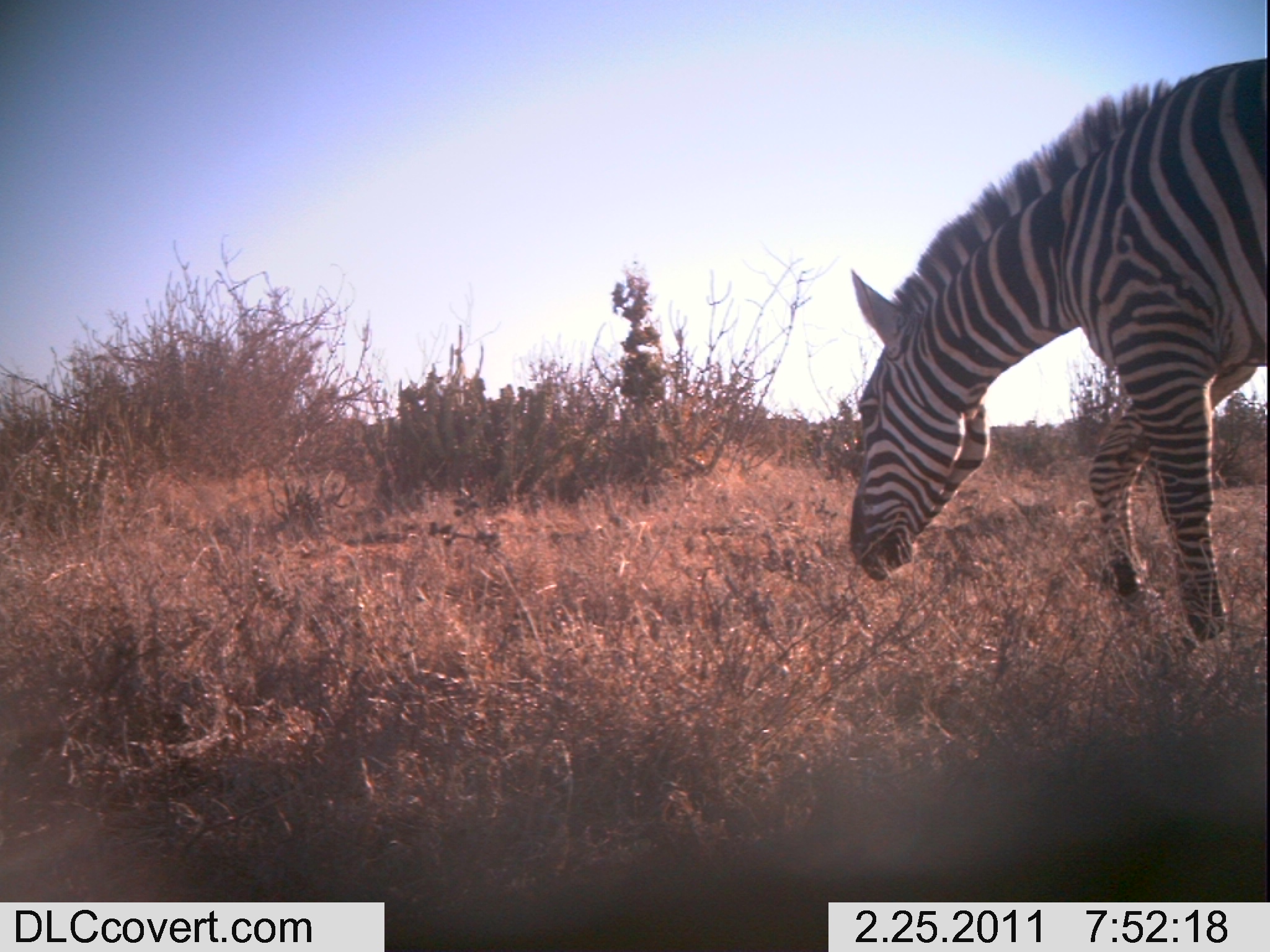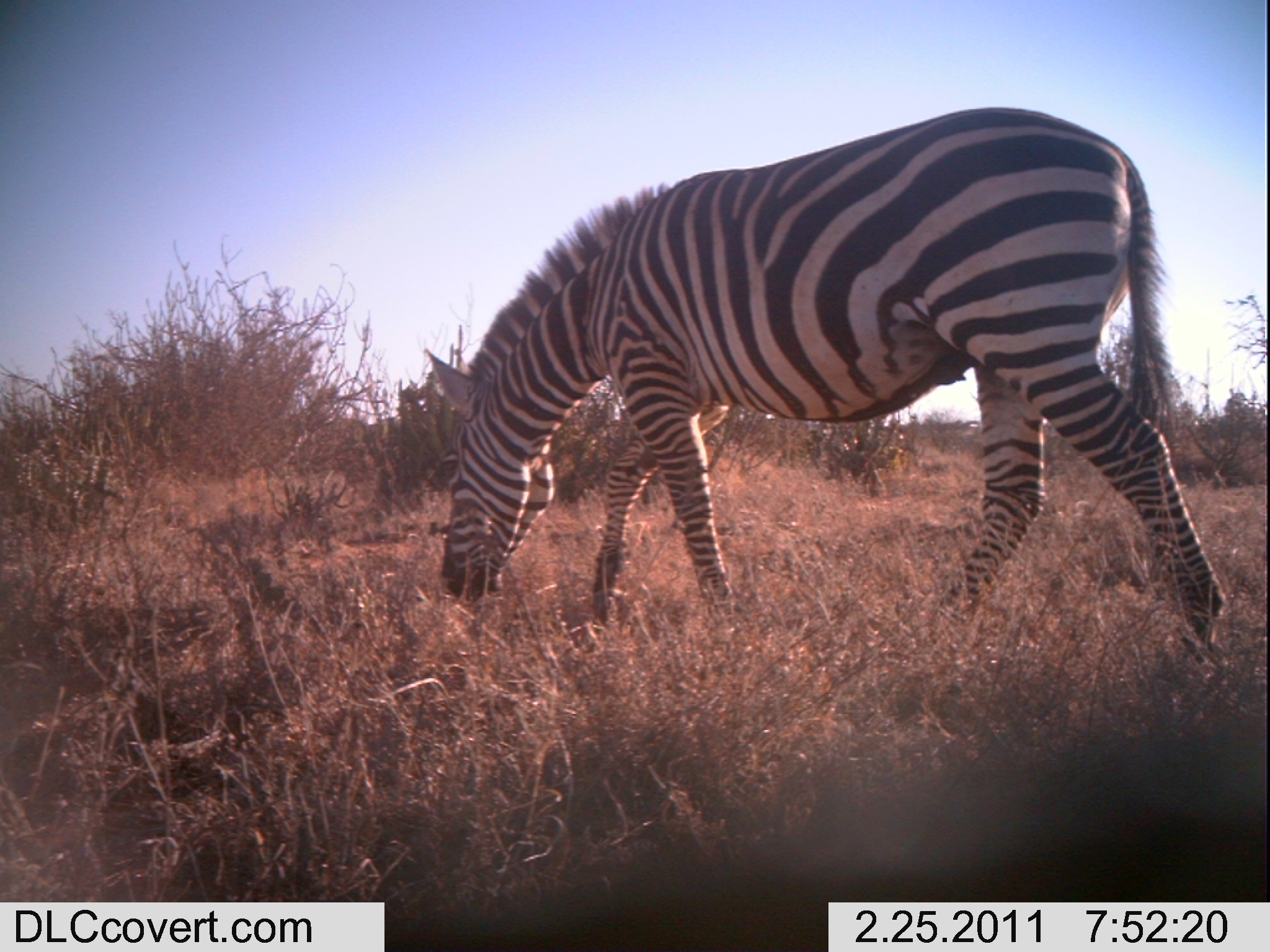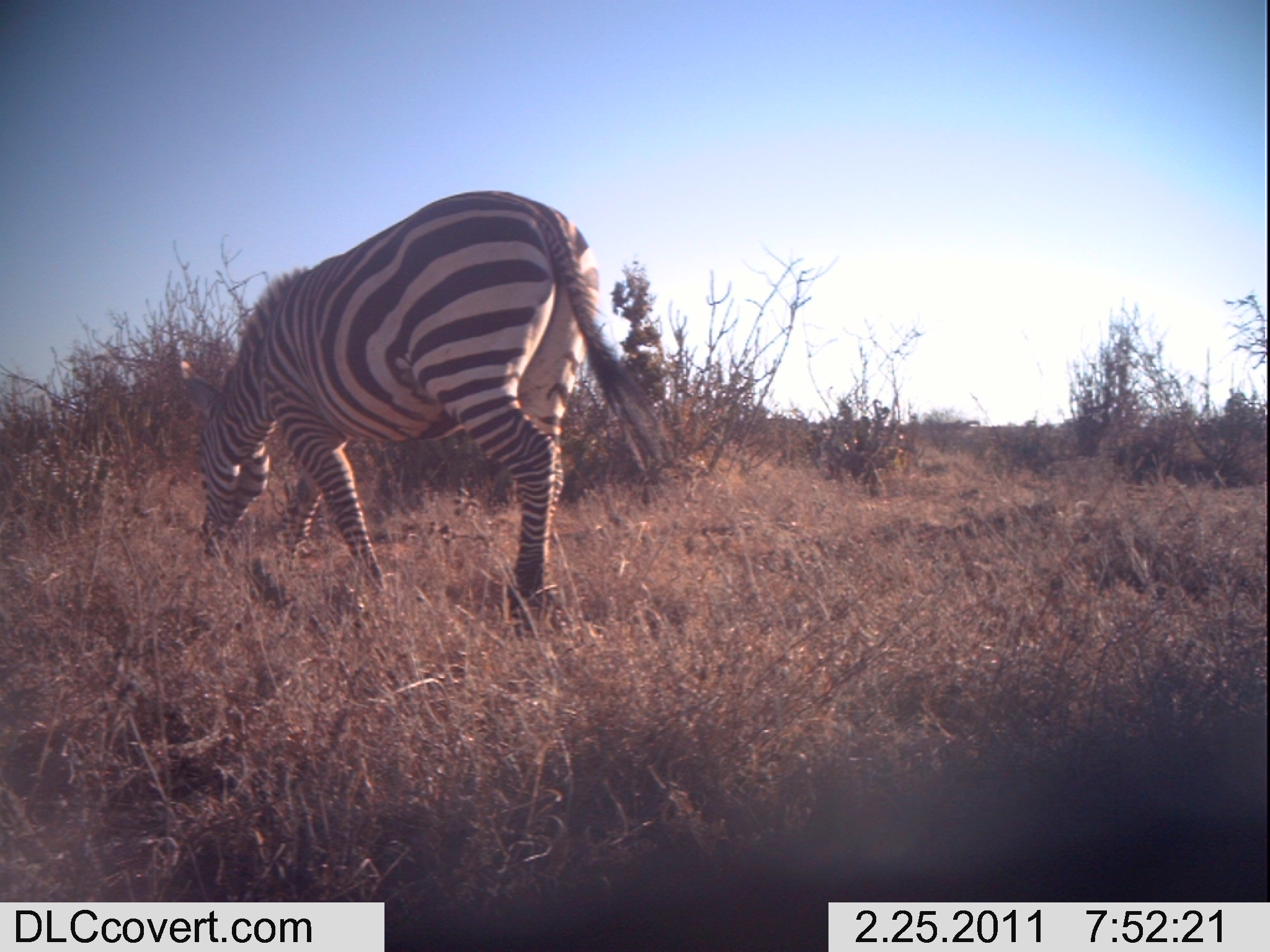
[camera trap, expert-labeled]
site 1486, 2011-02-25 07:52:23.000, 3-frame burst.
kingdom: Animalia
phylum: Chordata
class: Mammalia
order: Perissodactyla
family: Equidae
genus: Equus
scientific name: Equus quagga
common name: plains zebra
Equus quagga (plains zebra), count 1.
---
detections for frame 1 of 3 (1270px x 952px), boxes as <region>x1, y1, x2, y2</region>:
equus quagga: <region>845, 54, 1270, 675</region>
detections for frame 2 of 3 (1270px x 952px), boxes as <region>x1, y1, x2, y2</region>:
equus quagga: <region>423, 101, 1227, 664</region>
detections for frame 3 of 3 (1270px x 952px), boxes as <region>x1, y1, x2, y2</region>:
equus quagga: <region>177, 188, 674, 637</region>